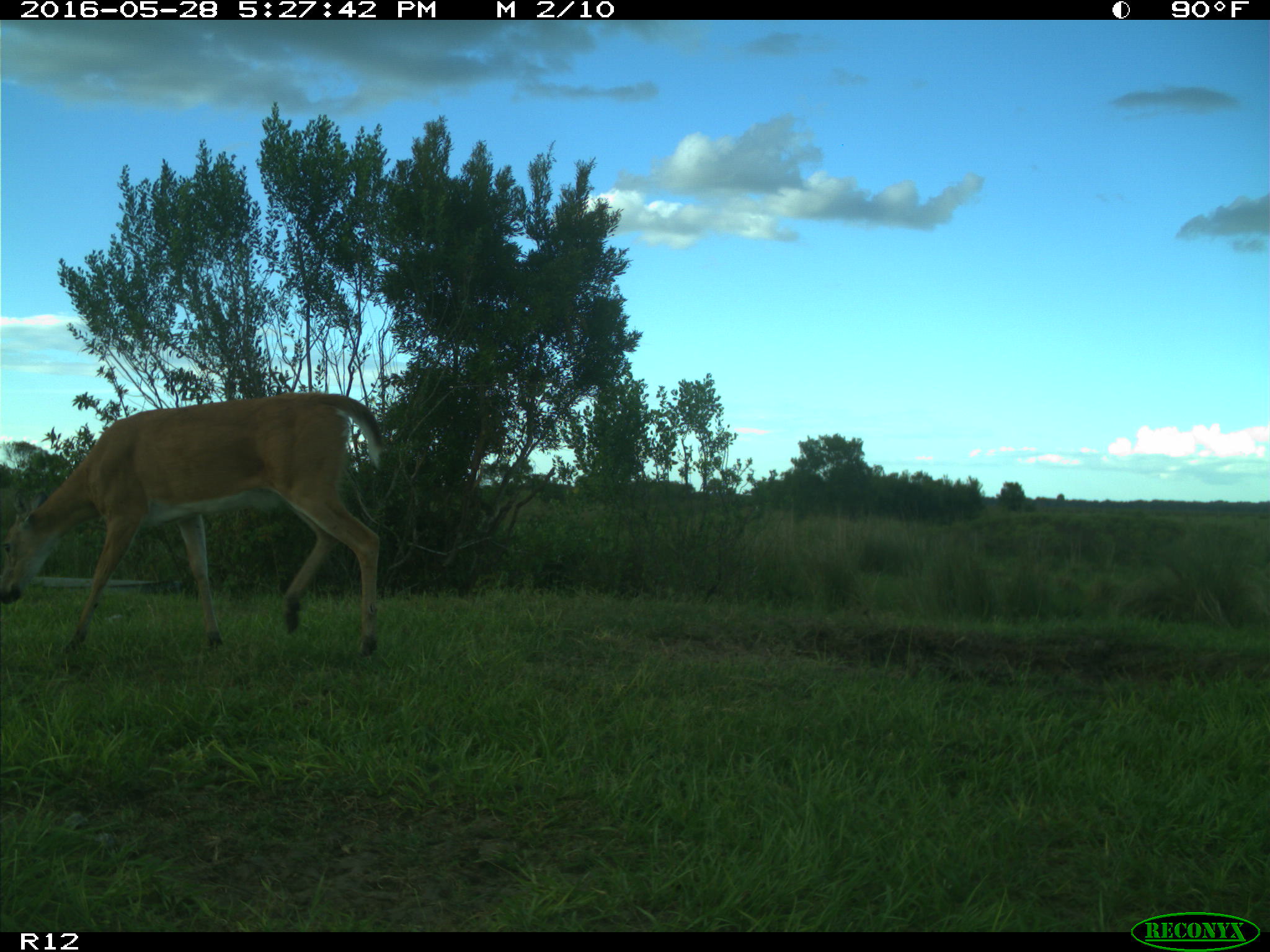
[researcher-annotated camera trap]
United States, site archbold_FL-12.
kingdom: Animalia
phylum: Chordata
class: Mammalia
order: Artiodactyla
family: Cervidae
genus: Odocoileus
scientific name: Odocoileus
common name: deer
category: unidentified deer